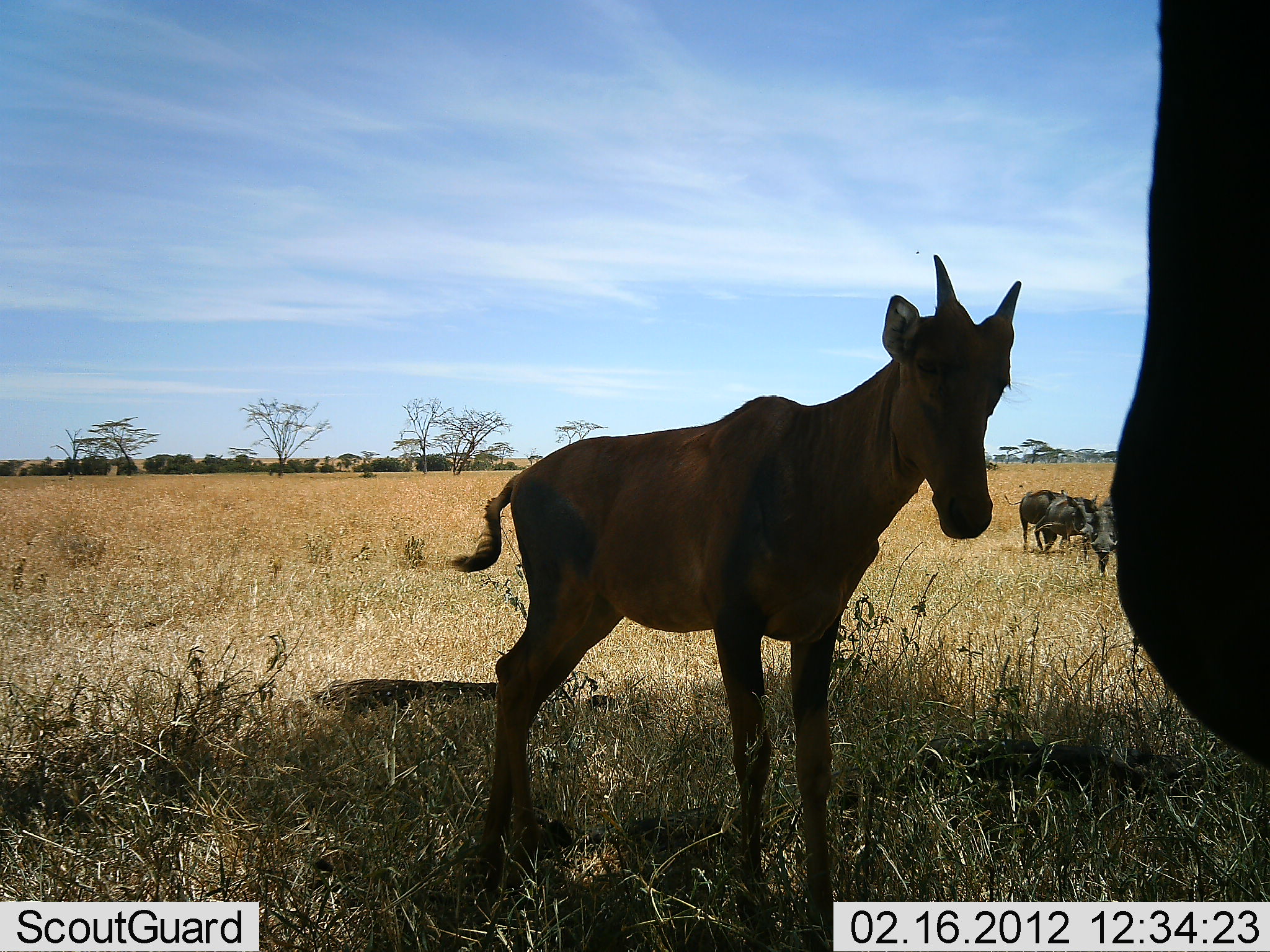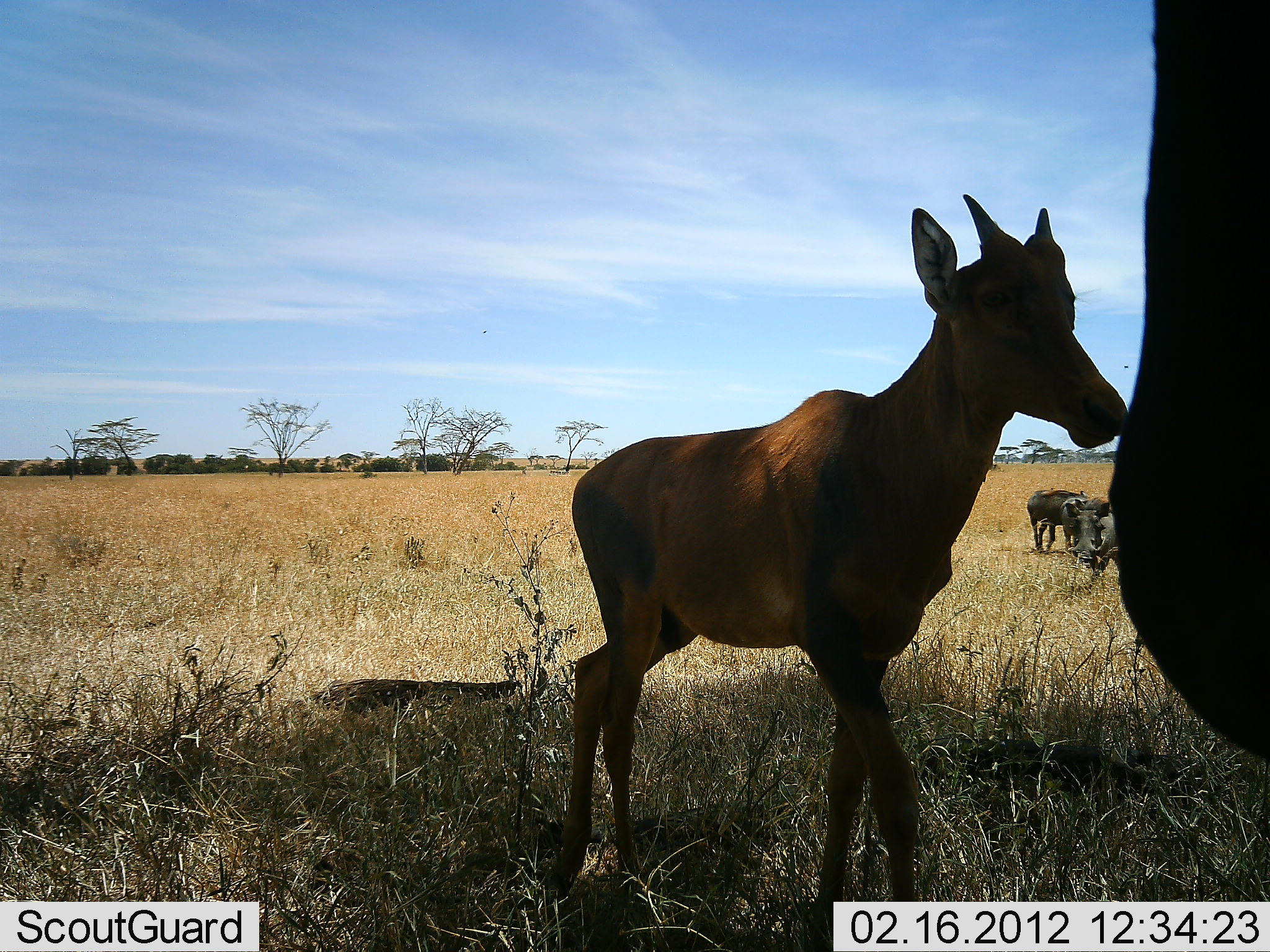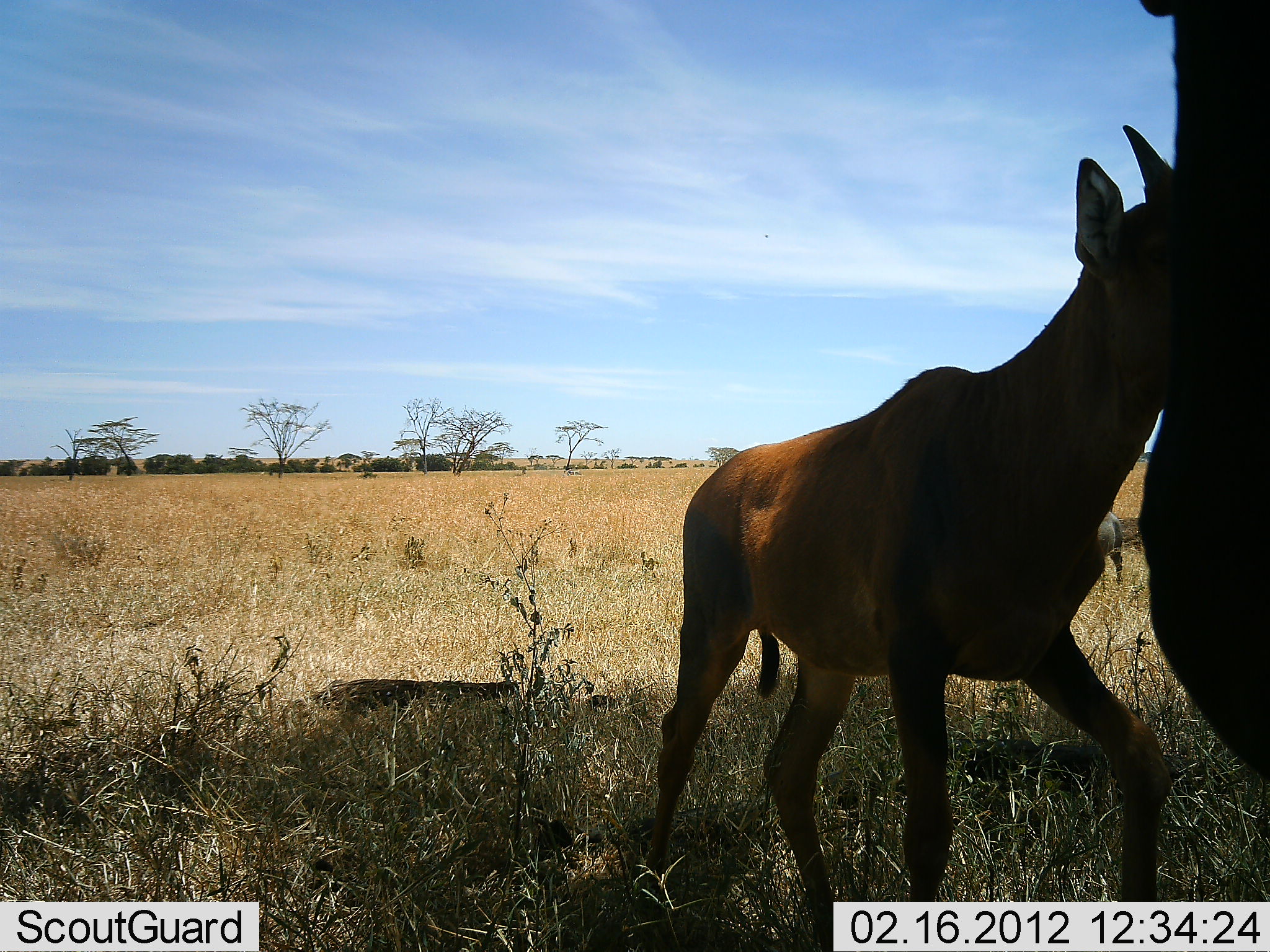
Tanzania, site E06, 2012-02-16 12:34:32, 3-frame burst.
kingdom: Animalia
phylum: Chordata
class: Mammalia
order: Artiodactyla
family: Bovidae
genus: Alcelaphus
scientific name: Alcelaphus buselaphus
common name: hartebeest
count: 2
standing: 73%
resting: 0%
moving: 45%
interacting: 9%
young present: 82%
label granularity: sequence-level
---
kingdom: Animalia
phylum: Chordata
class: Mammalia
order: Artiodactyla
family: Bovidae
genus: Connochaetes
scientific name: Connochaetes taurinus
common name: blue wildebeest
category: wildebeest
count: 3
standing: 75%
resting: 12%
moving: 0%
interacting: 0%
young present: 50%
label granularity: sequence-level